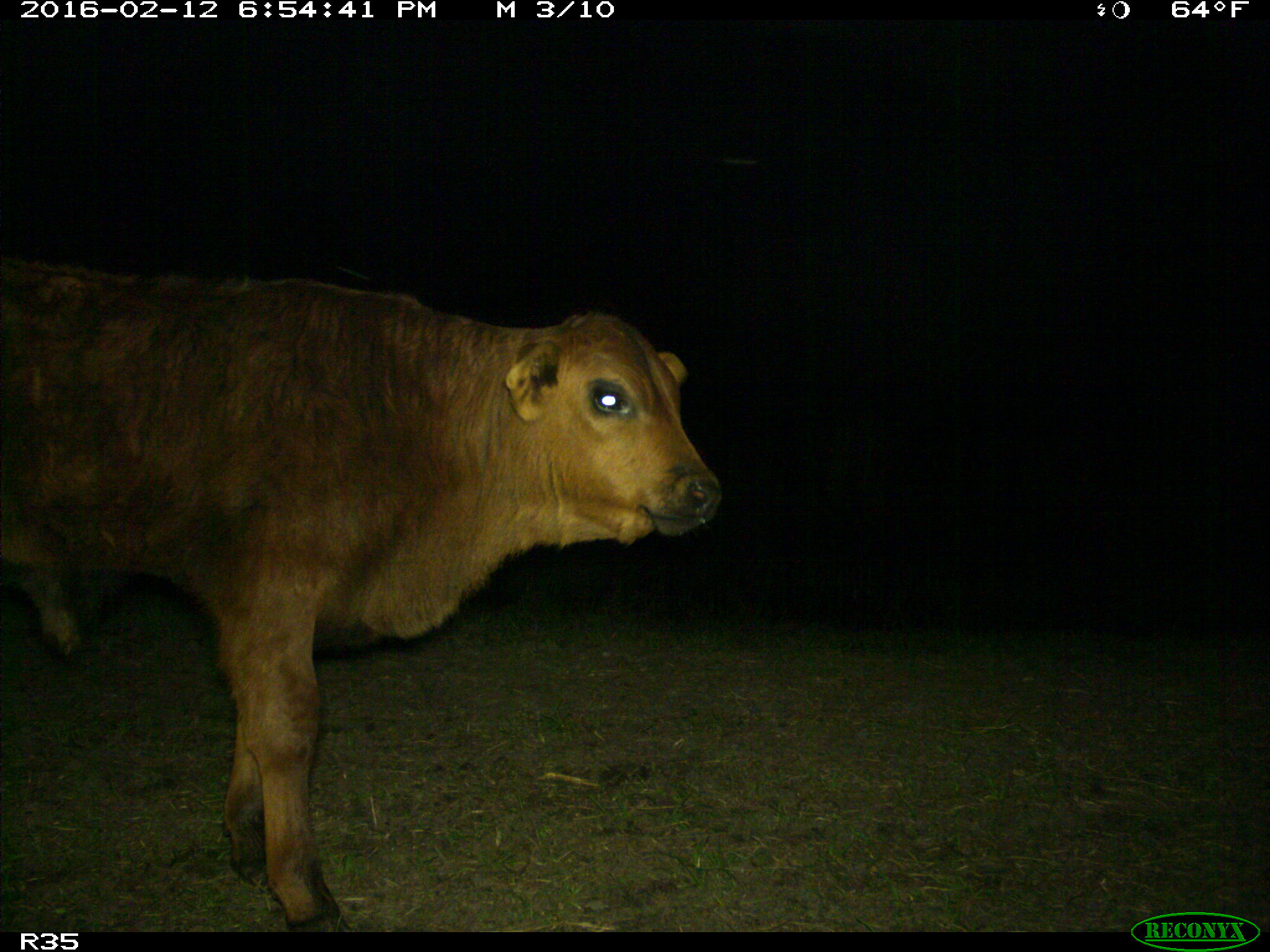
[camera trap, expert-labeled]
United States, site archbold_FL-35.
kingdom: Animalia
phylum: Chordata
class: Mammalia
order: Artiodactyla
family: Bovidae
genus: Bos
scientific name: Bos taurus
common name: domestic cow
Bos taurus (domestic cow).